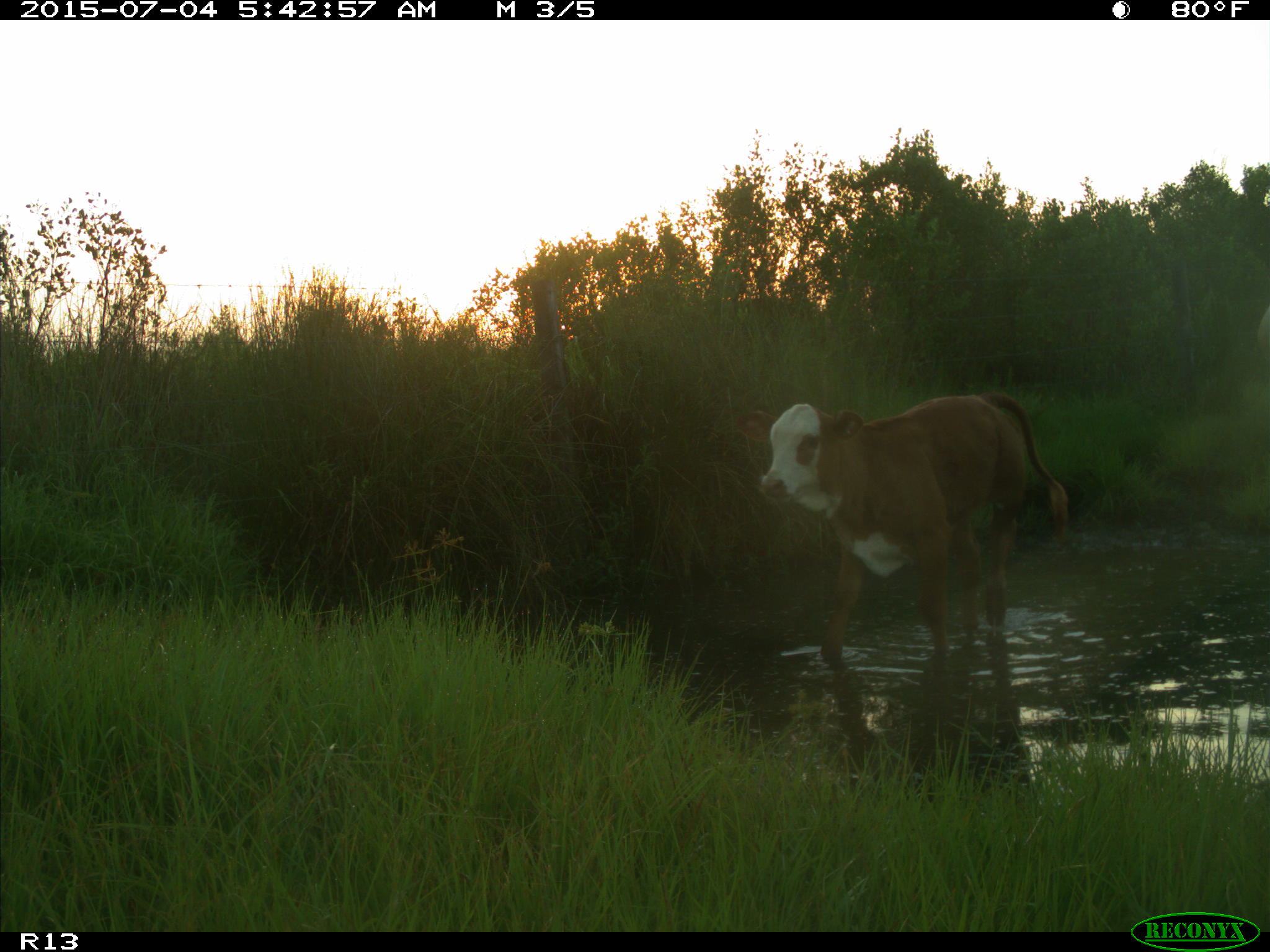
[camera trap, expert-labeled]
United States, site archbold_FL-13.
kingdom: Animalia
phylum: Chordata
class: Mammalia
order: Artiodactyla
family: Bovidae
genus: Bos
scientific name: Bos taurus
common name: domestic cow